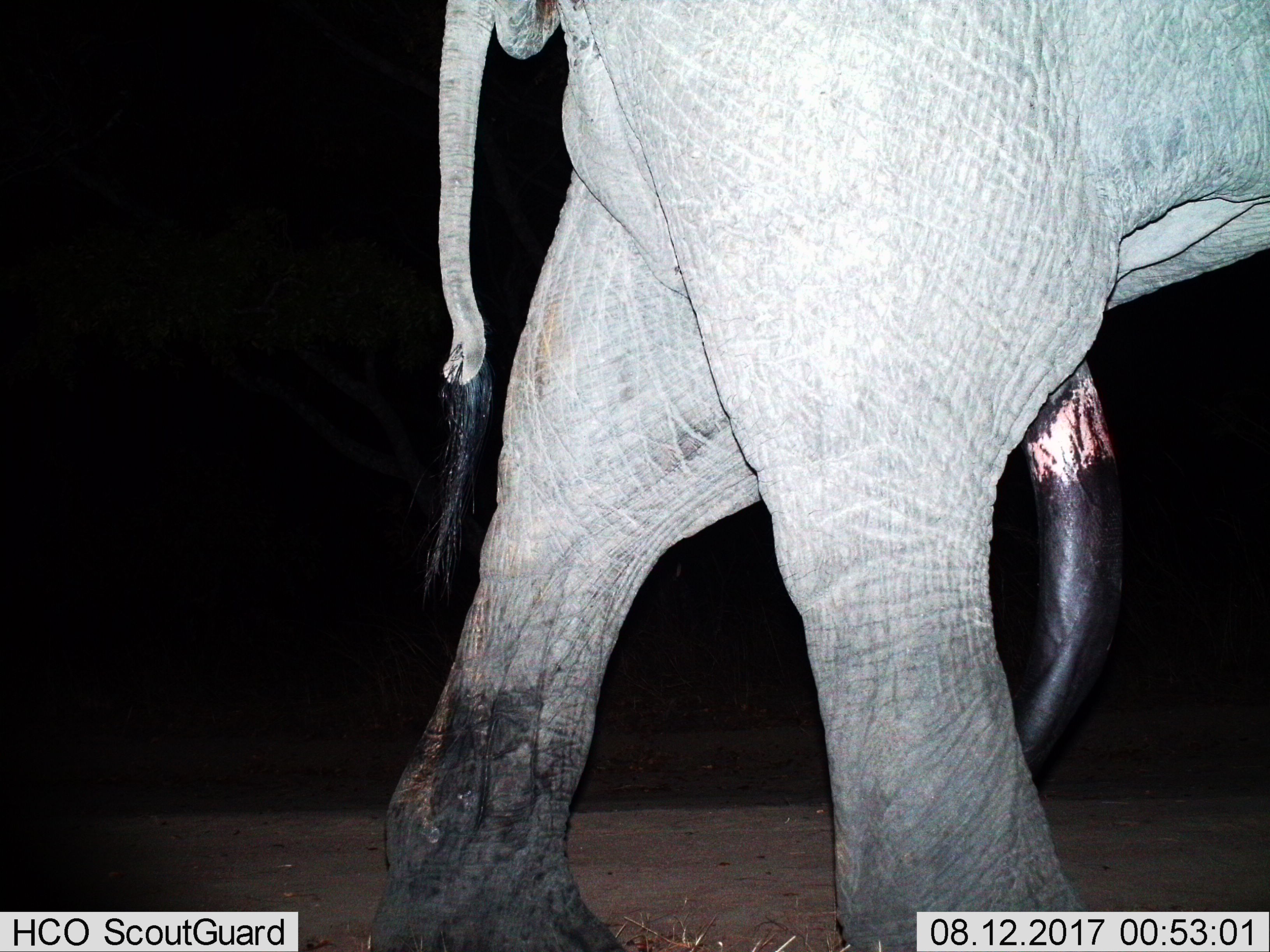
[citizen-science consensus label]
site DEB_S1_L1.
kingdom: Animalia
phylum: Chordata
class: Mammalia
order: Proboscidea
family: Elephantidae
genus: Loxodonta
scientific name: Loxodonta africana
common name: african bush elephant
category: elephant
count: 1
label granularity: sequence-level